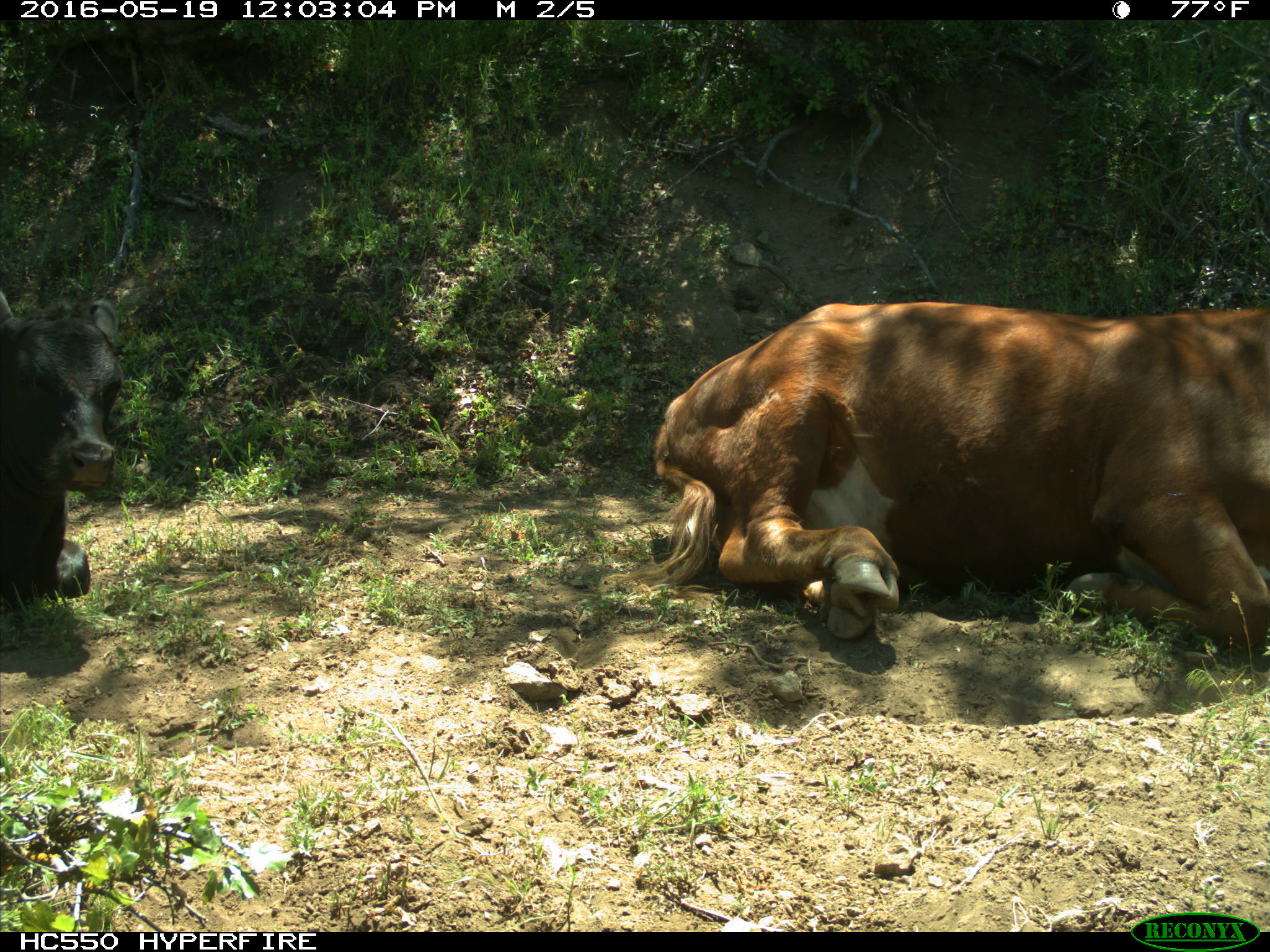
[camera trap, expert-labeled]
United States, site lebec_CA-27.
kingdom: Animalia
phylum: Chordata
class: Mammalia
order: Artiodactyla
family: Bovidae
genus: Bos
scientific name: Bos taurus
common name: domestic cow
Bos taurus (domestic cow).